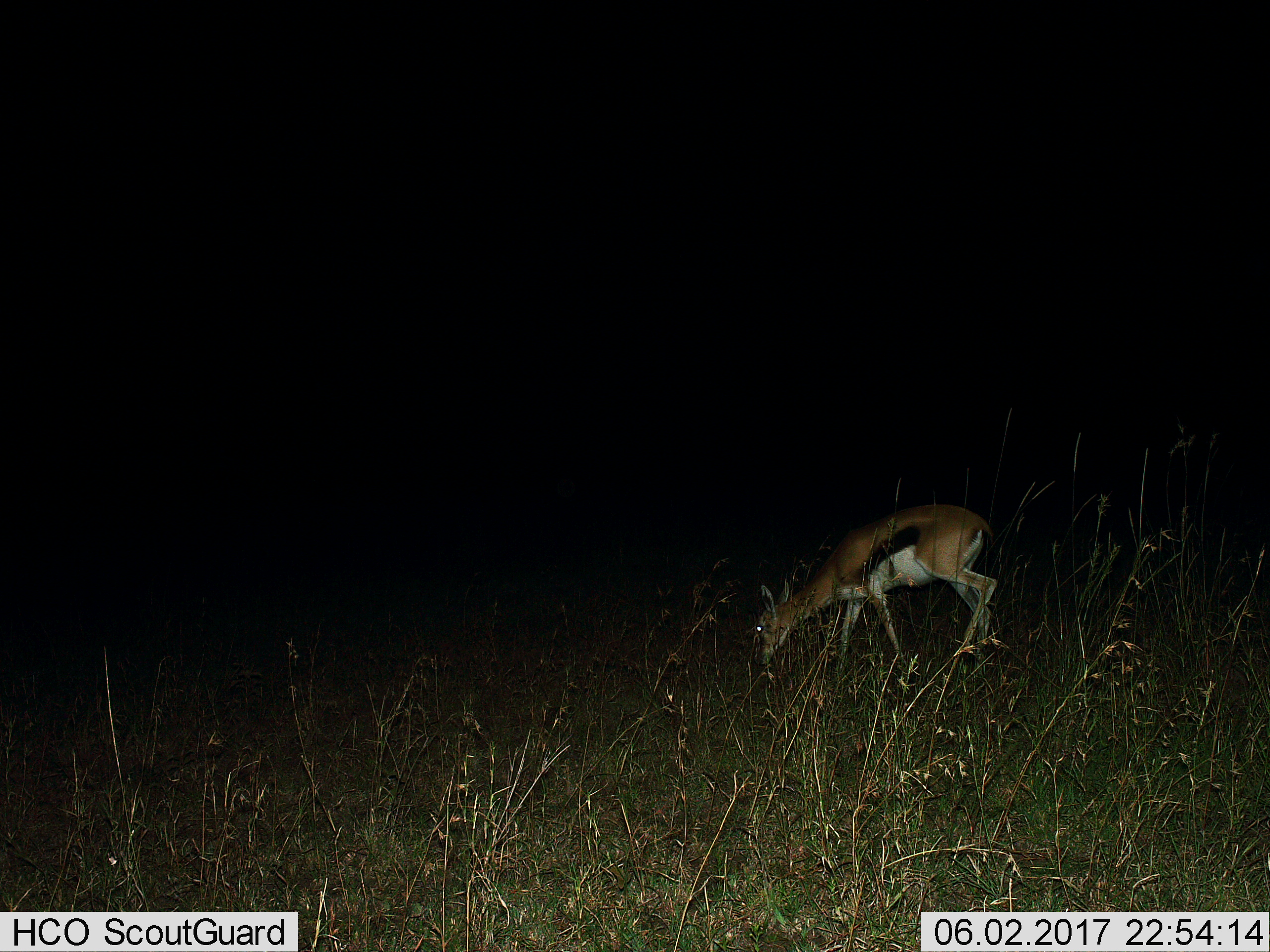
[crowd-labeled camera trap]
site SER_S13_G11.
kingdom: Animalia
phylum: Chordata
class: Mammalia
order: Artiodactyla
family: Bovidae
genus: Eudorcas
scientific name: Eudorcas thomsonii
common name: thomson's gazelle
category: gazellethomsons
Gazellethomsons (thomson's gazelle) (Eudorcas thomsonii), count 1. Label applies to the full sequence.